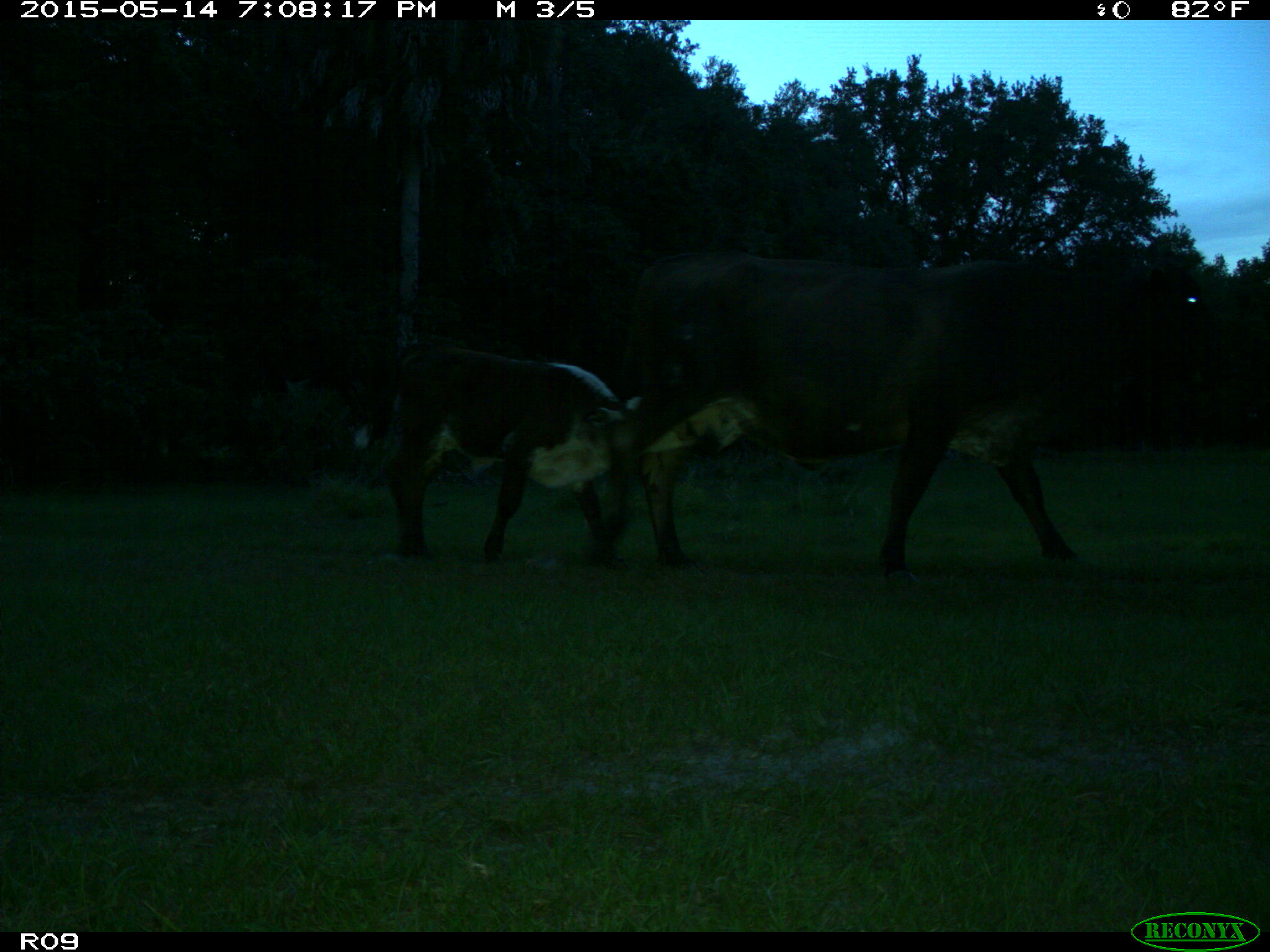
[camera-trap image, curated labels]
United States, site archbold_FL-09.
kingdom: Animalia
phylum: Chordata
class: Mammalia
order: Artiodactyla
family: Bovidae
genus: Bos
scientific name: Bos taurus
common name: domestic cow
Bos taurus (domestic cow).